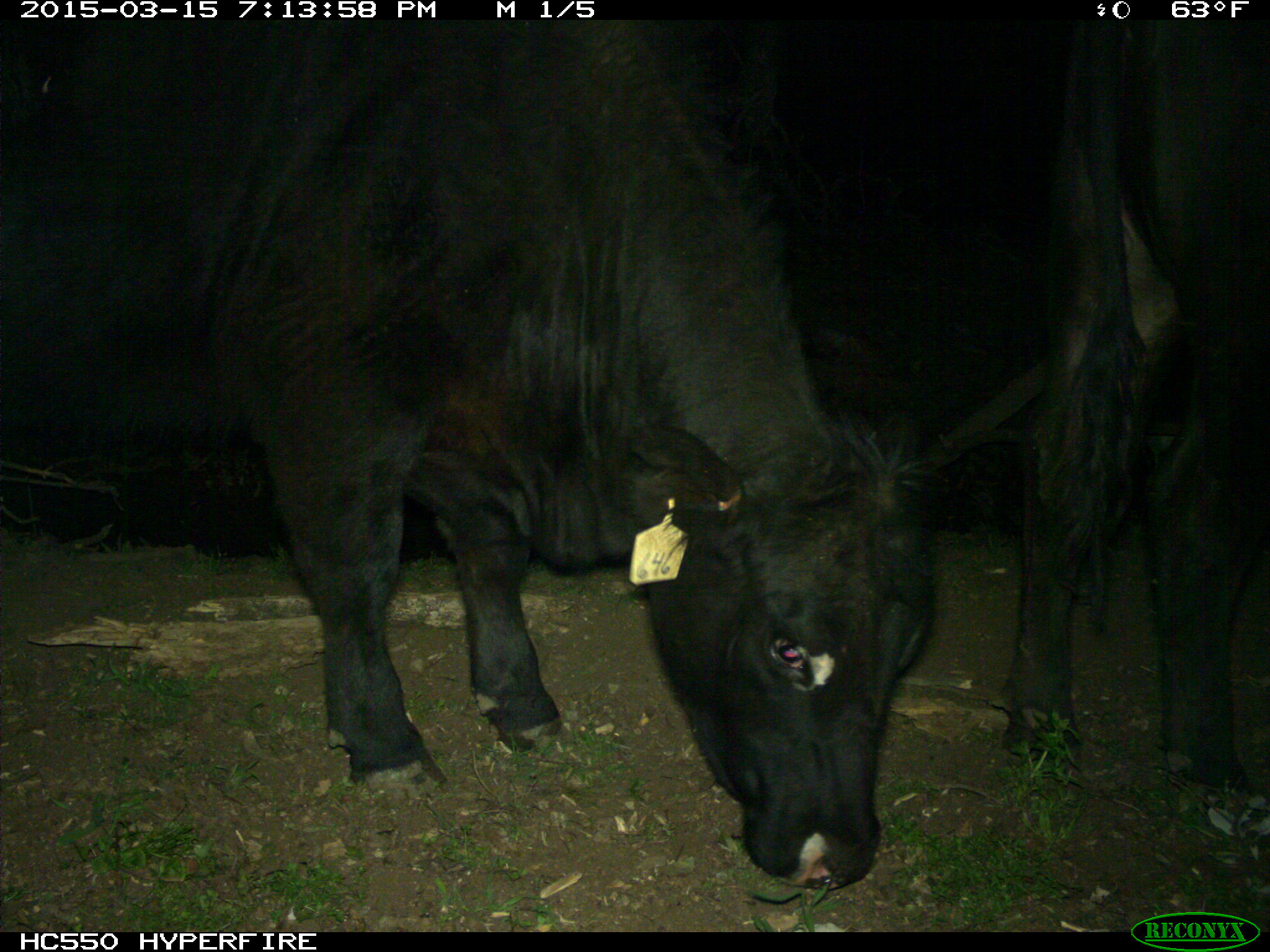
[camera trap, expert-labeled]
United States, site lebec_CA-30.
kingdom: Animalia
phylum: Chordata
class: Mammalia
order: Artiodactyla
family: Bovidae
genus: Bos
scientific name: Bos taurus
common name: domestic cow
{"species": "Bos taurus (domestic cow)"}